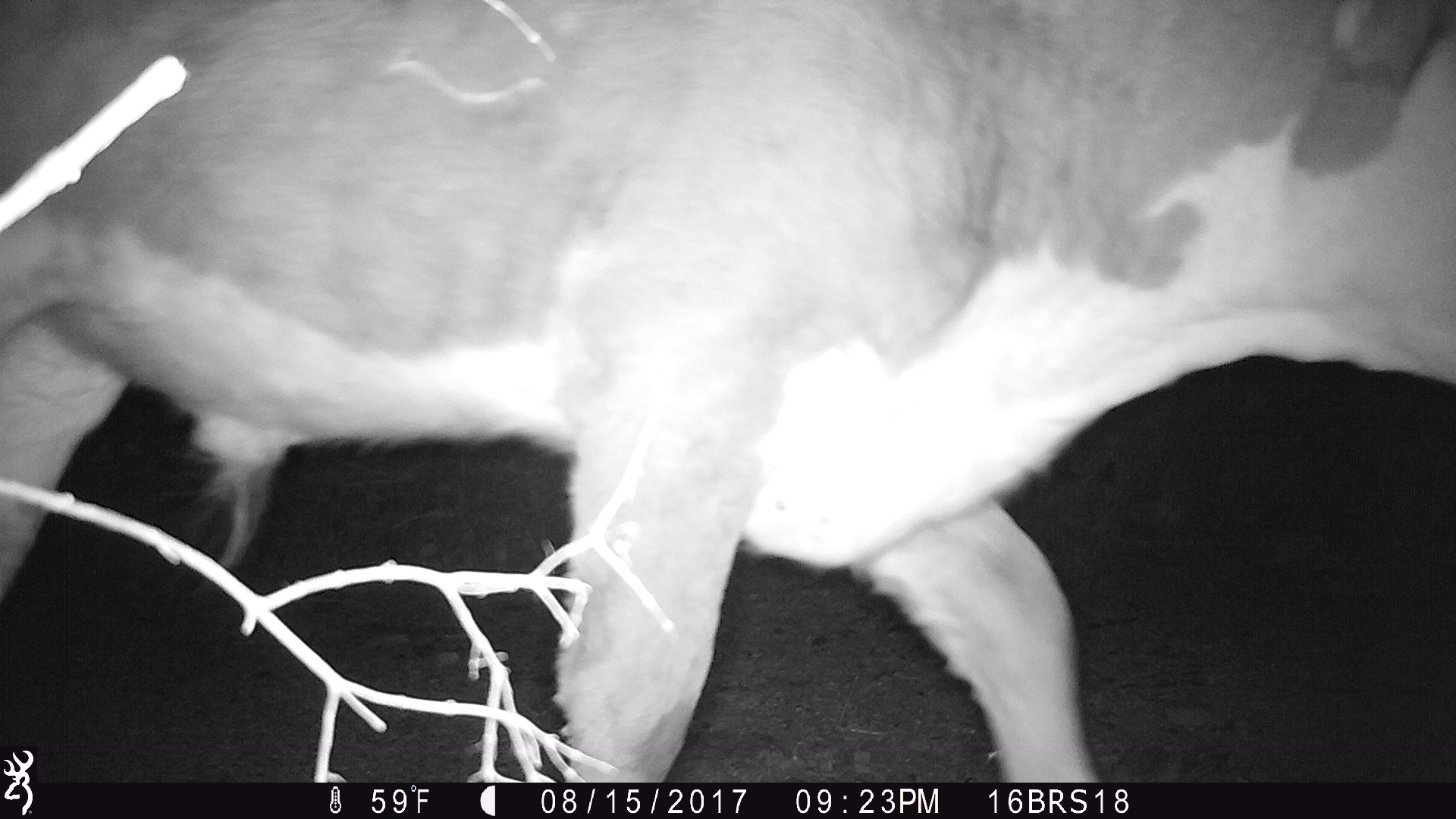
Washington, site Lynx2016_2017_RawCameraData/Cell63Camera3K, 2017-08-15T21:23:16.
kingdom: Animalia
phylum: Chordata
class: Mammalia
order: Artiodactyla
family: Bovidae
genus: Bos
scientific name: Bos taurus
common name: domestic cattle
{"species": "domestic cattle (Bos taurus)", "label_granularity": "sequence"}